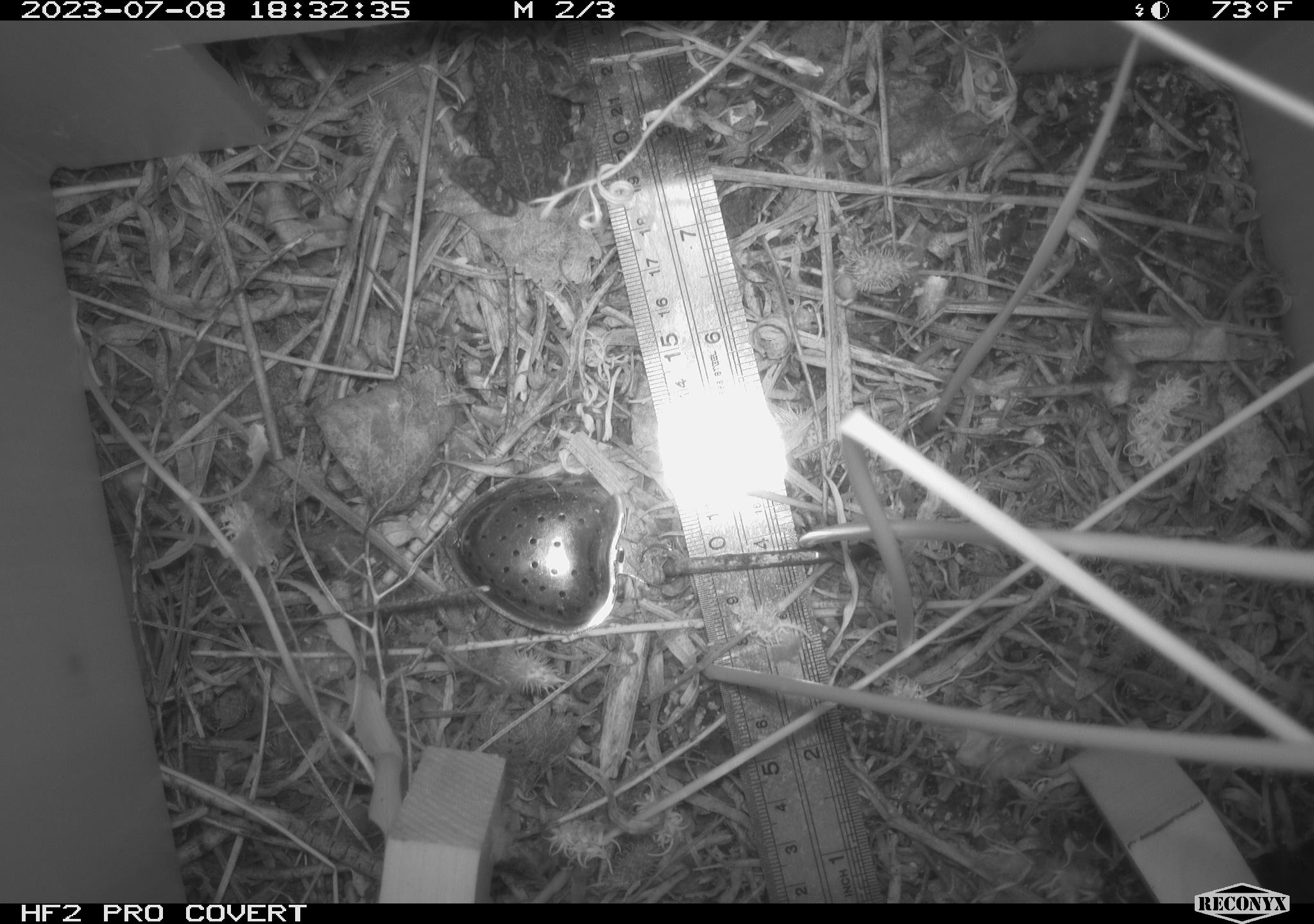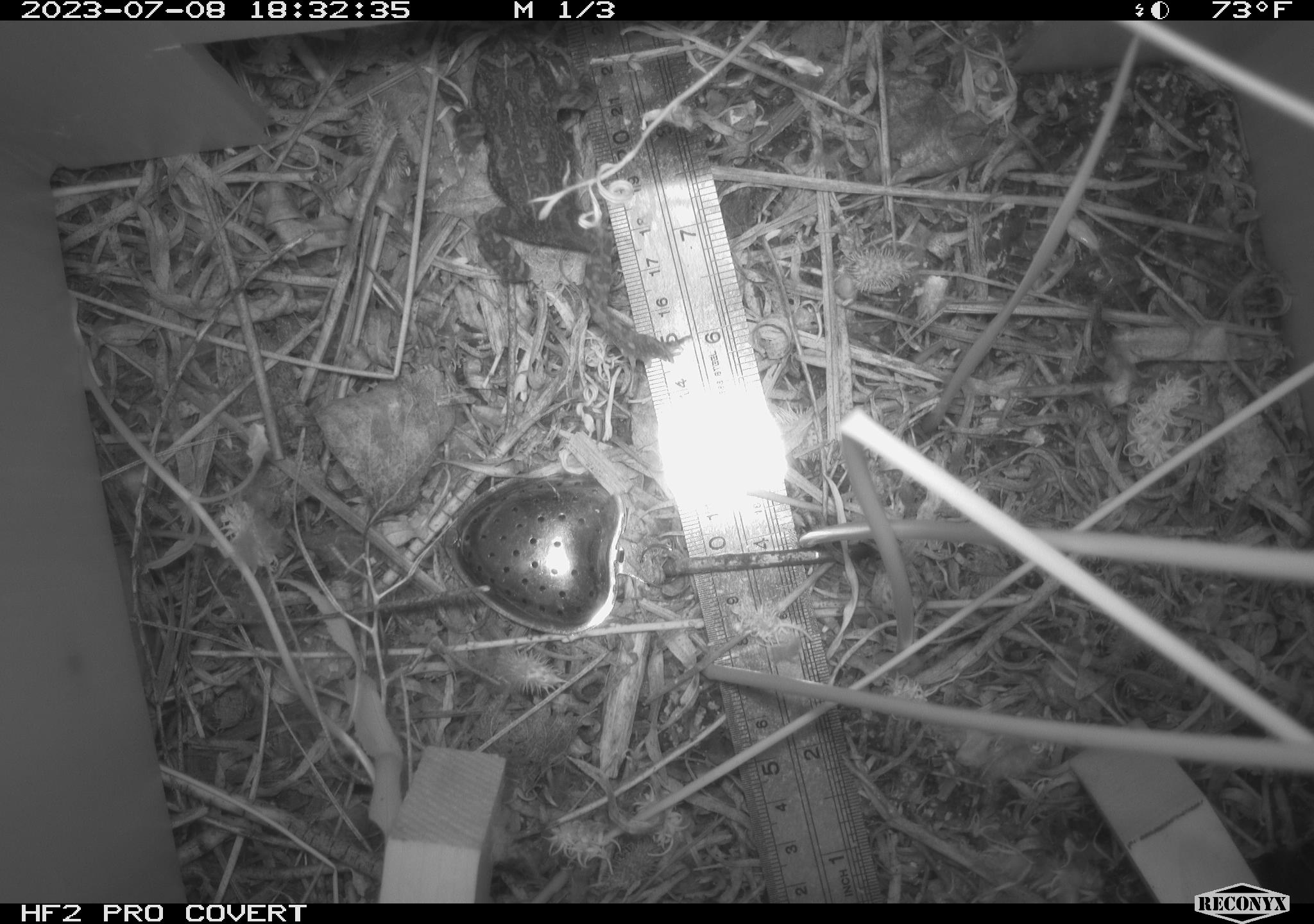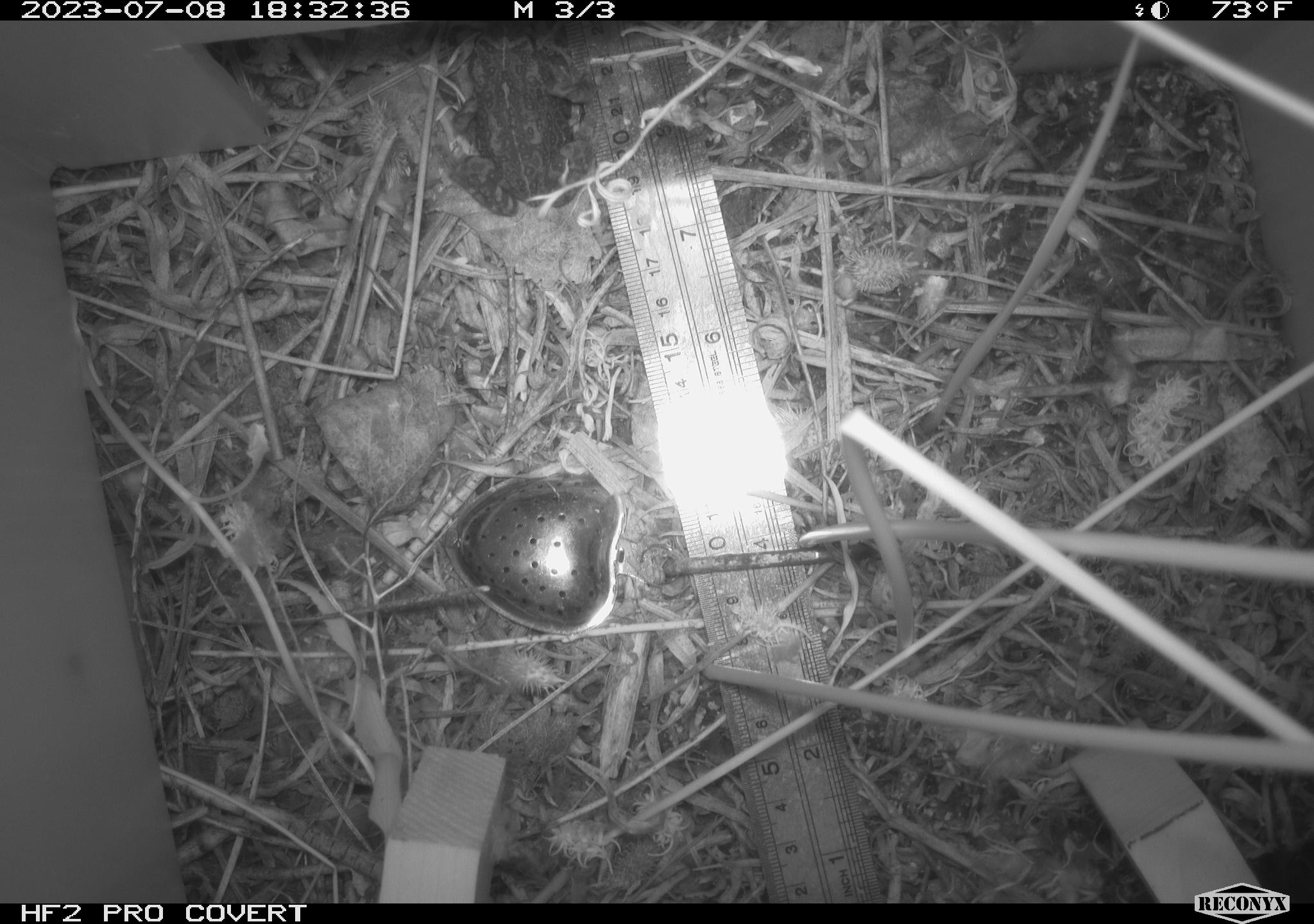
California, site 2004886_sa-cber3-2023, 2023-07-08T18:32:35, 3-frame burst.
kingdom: Animalia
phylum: Chordata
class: Amphibia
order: Anura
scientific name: Anura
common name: frogs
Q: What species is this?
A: Frogs (Anura).